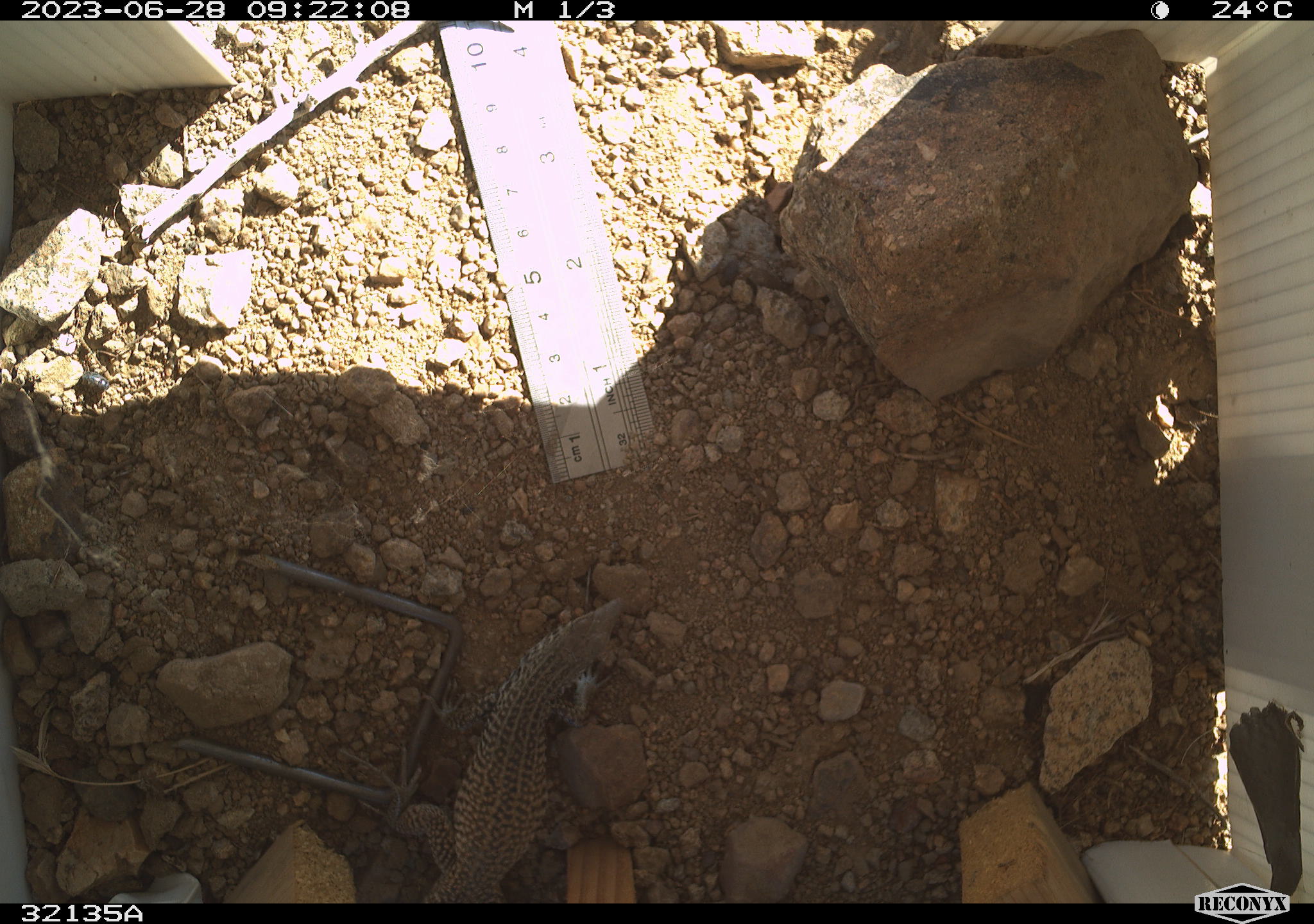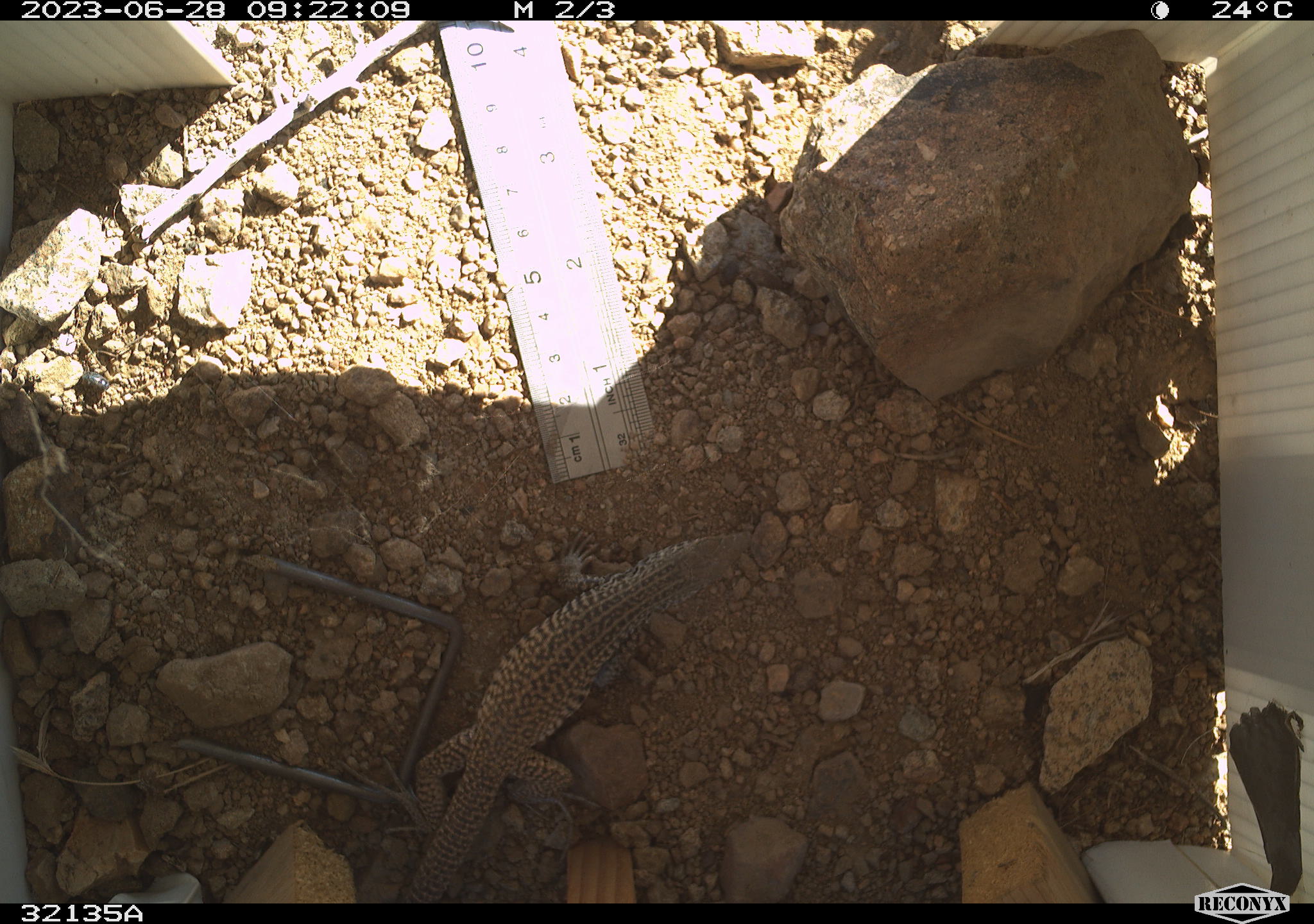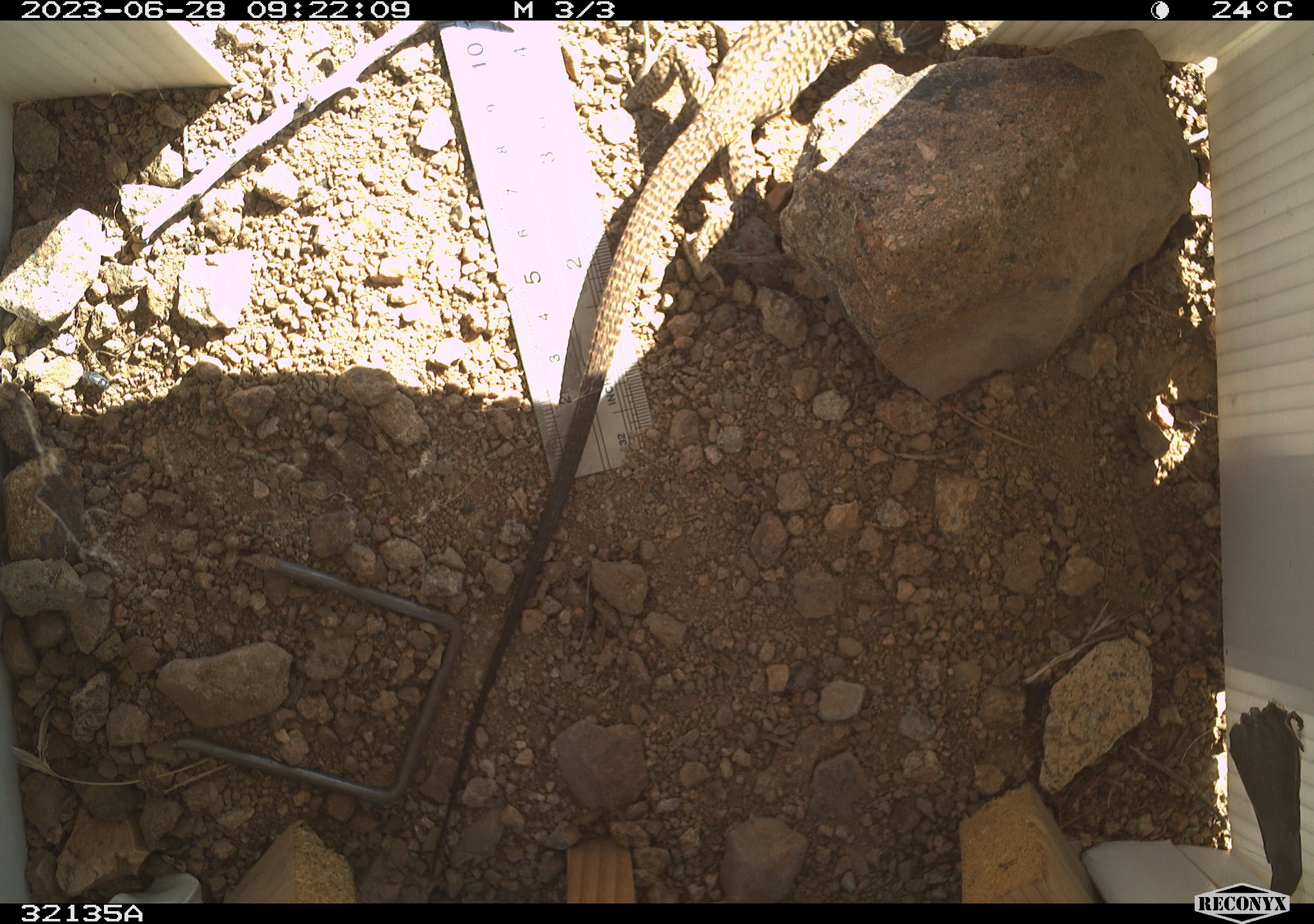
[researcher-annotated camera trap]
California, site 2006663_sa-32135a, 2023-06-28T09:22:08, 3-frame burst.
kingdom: Animalia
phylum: Chordata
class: Reptilia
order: Squamata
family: Teiidae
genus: Aspidoscelis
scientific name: Aspidoscelis tigris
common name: western whiptail